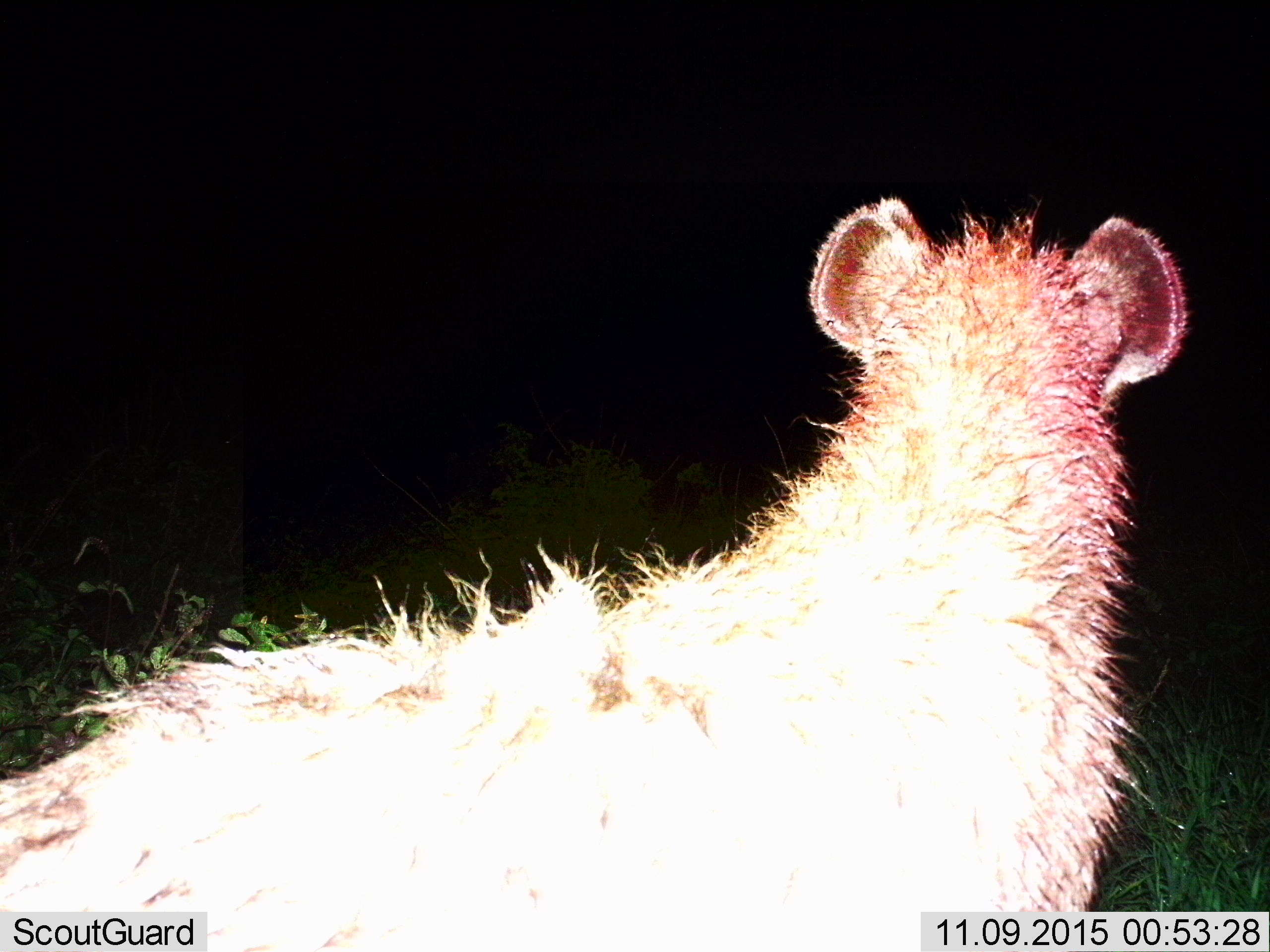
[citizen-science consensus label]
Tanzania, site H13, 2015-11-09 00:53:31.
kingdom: Animalia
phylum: Chordata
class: Mammalia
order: Carnivora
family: Hyaenidae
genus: Crocuta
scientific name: Crocuta crocuta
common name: spotted hyena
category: hyenaspotted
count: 1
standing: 100%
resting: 0%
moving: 0%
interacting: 0%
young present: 0%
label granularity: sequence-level